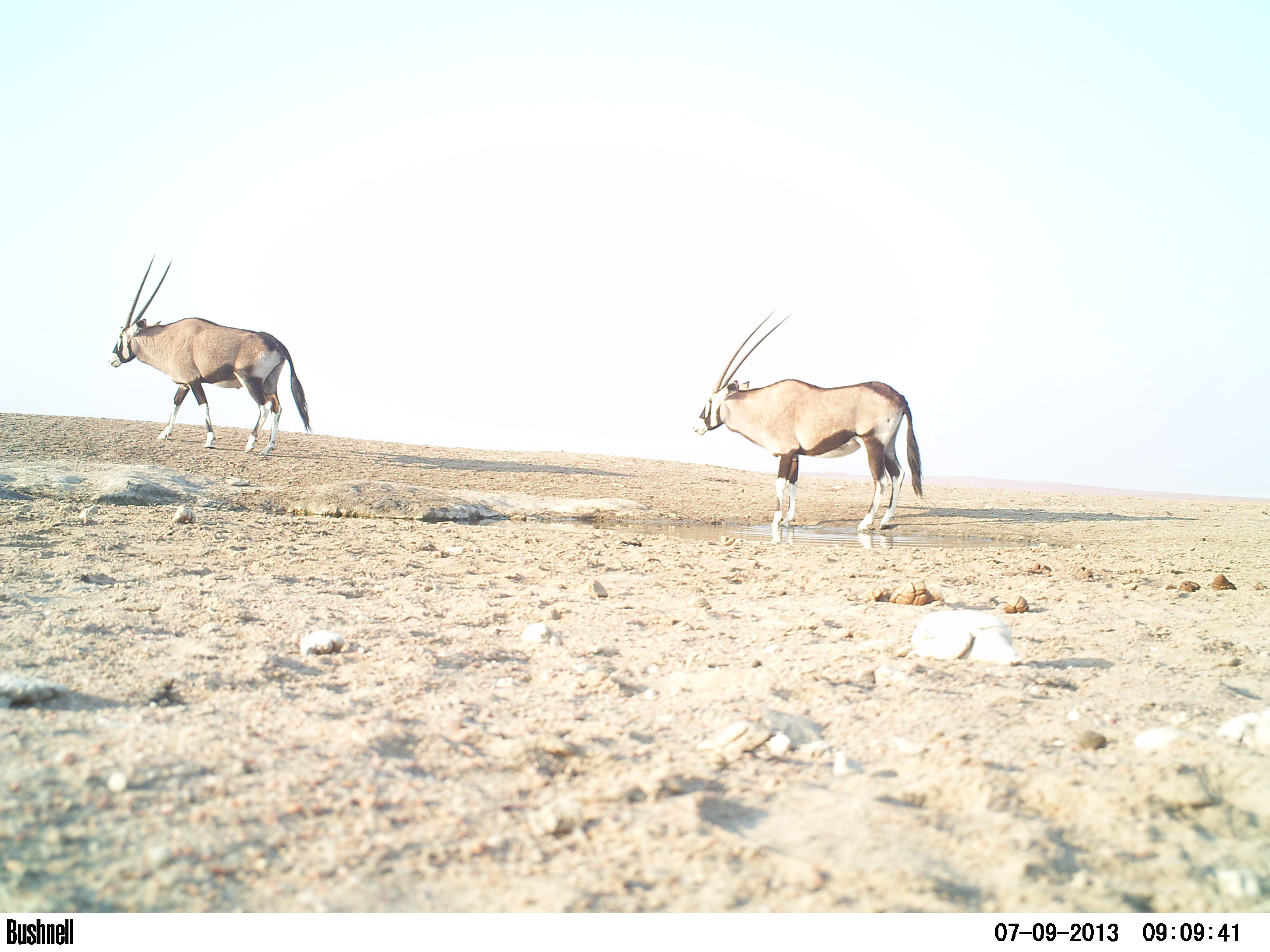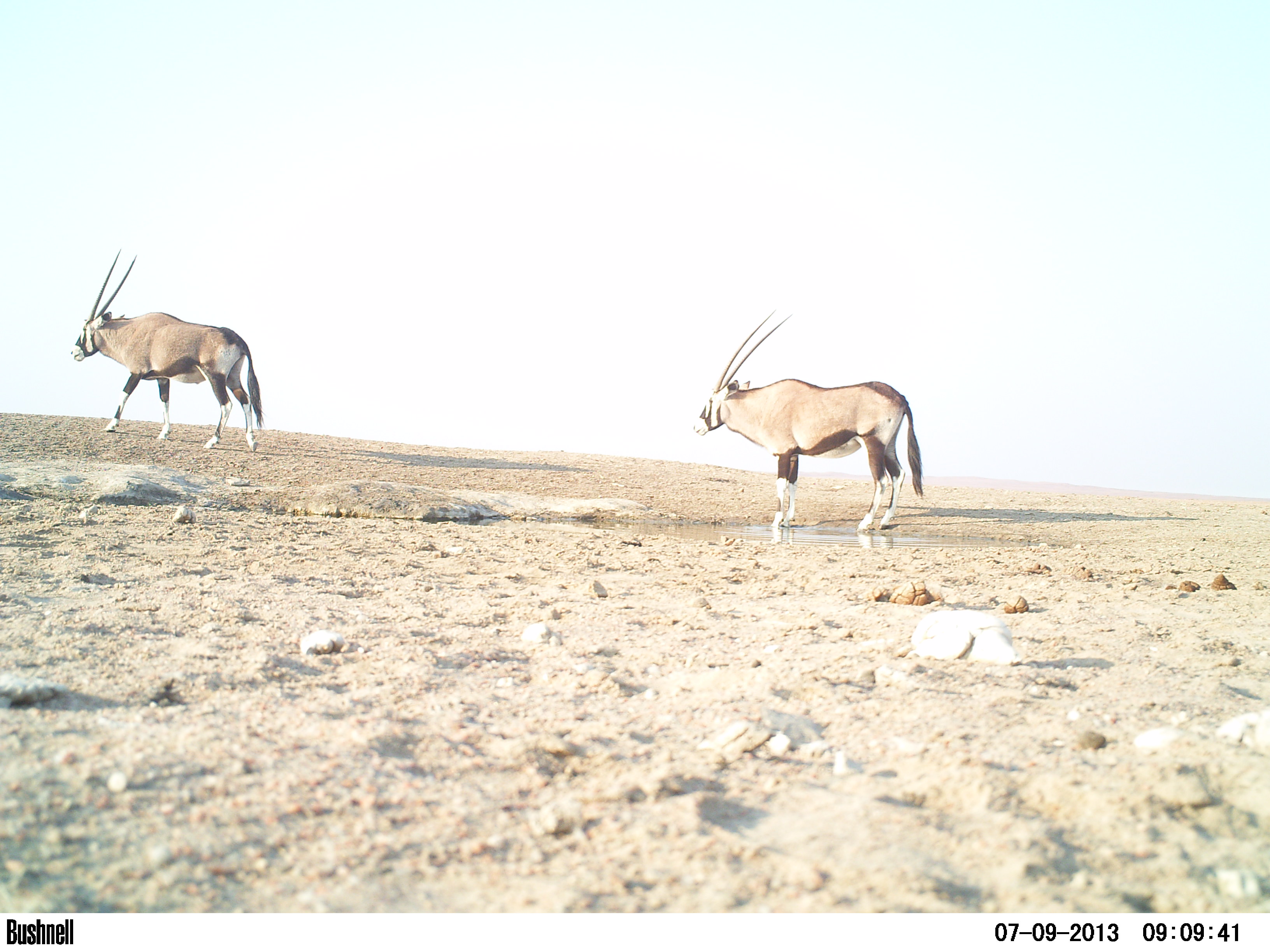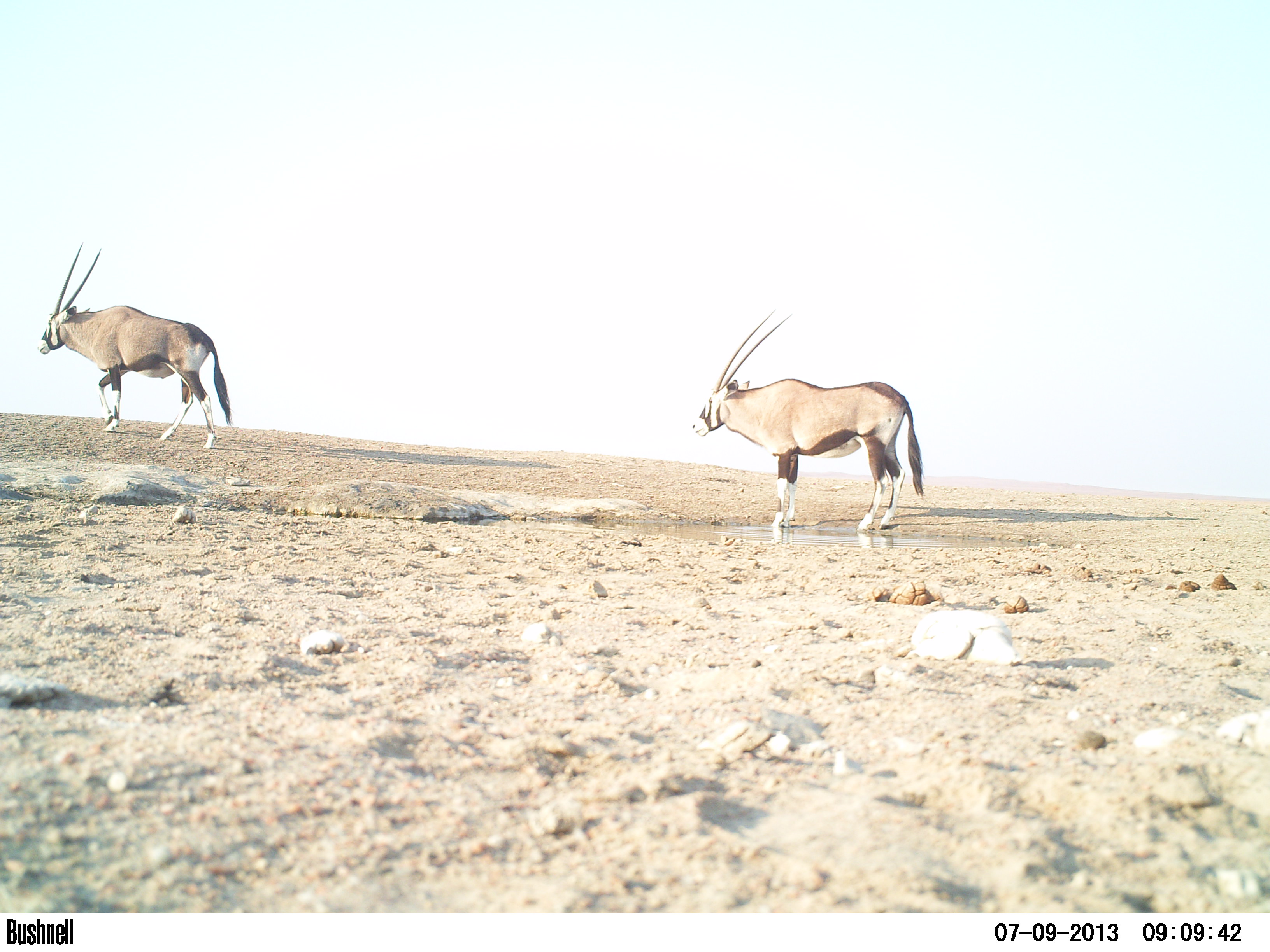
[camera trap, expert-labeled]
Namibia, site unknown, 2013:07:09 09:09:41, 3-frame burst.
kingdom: Animalia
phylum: Chordata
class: Mammalia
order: Artiodactyla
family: Bovidae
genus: Oryx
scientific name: Oryx gazella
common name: gemsbok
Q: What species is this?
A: Oryx gazella (gemsbok).